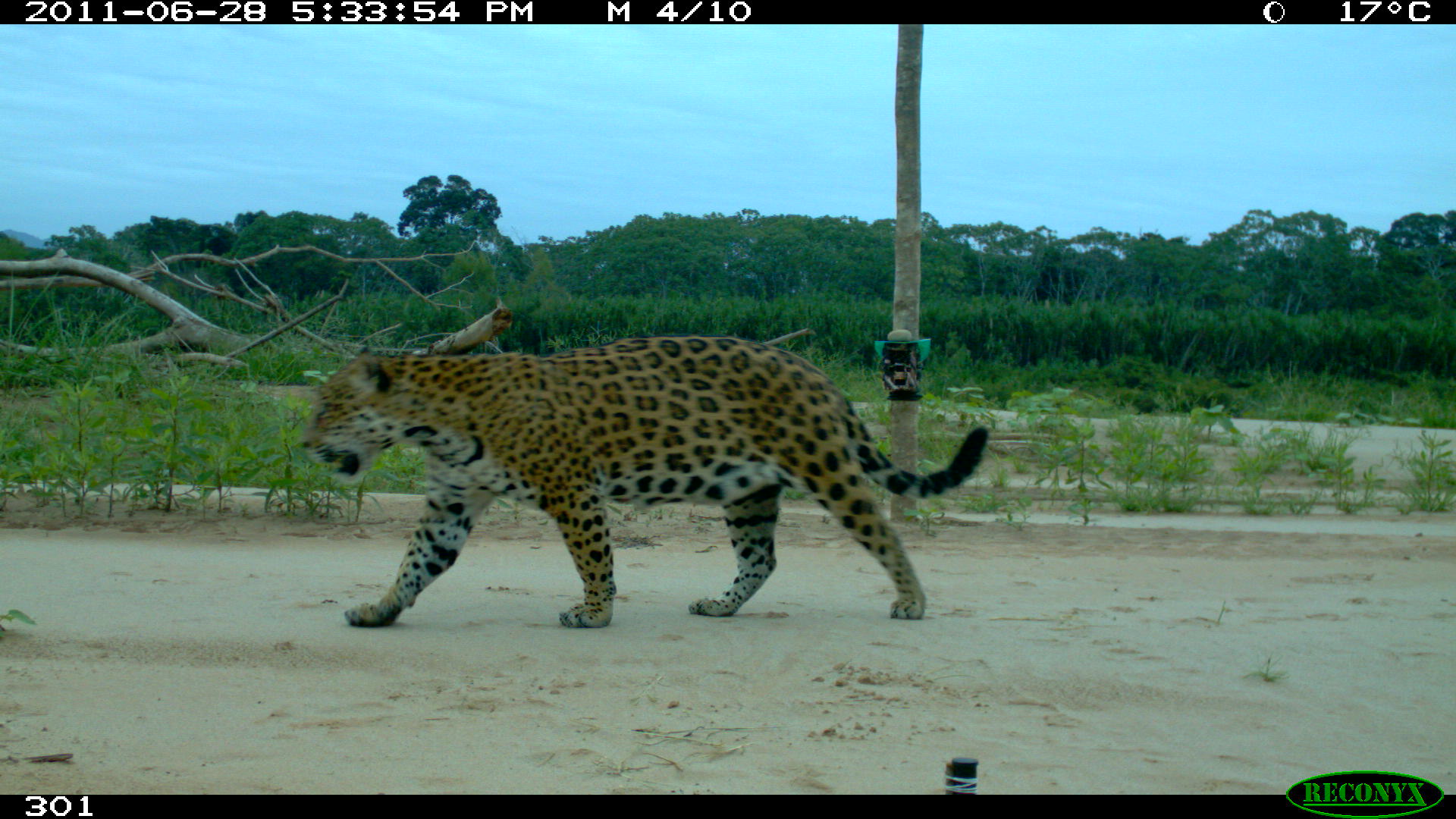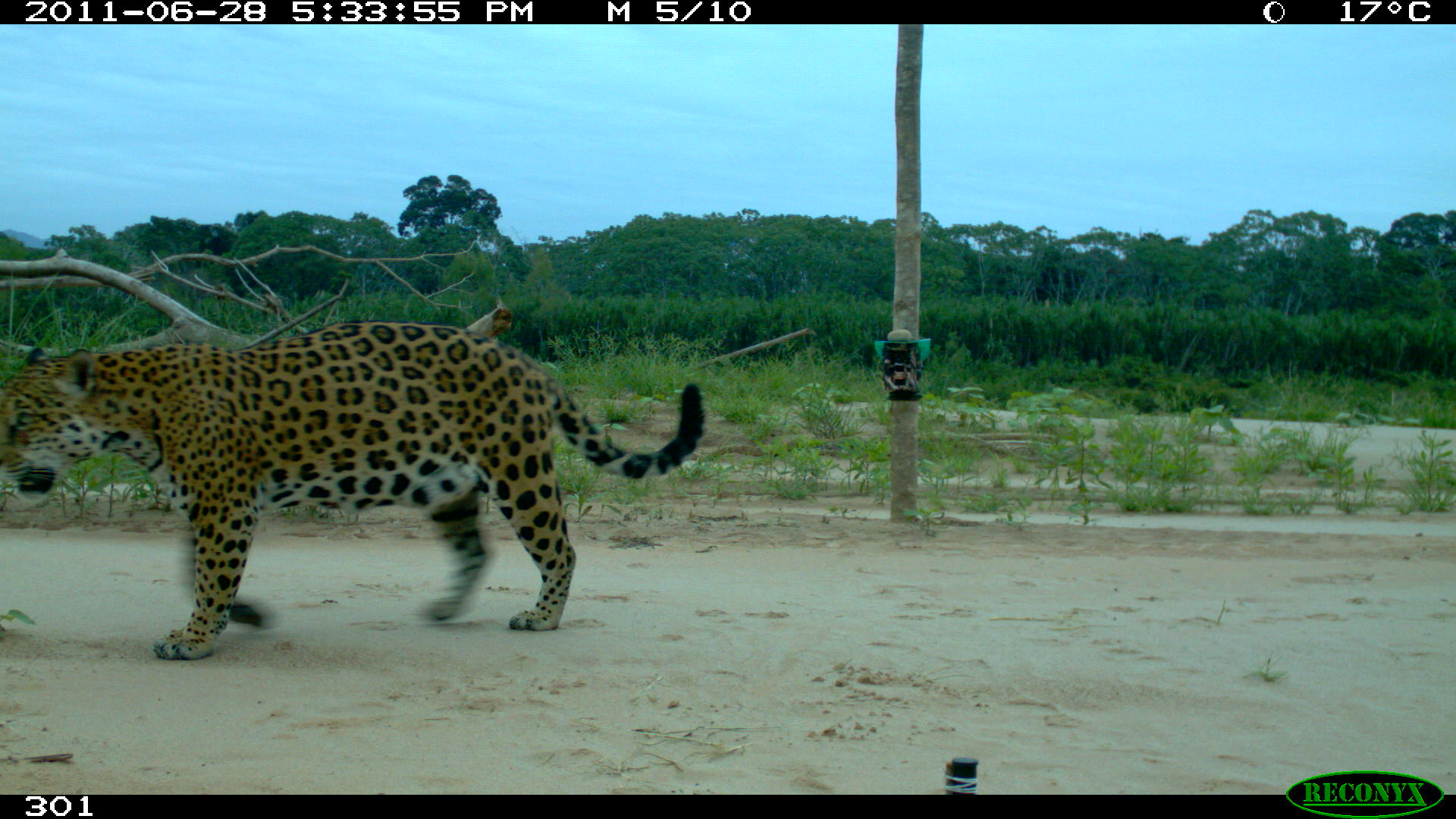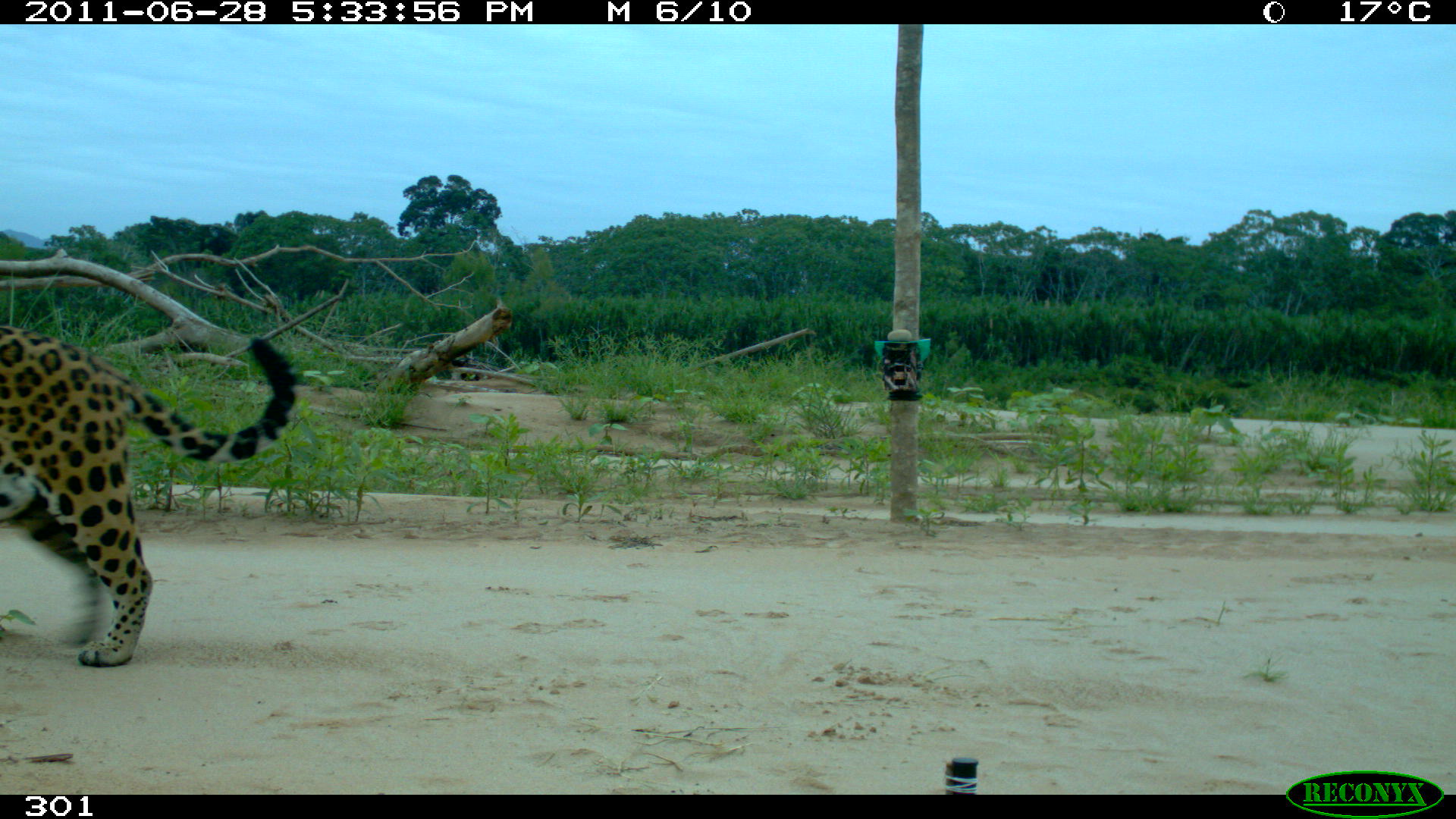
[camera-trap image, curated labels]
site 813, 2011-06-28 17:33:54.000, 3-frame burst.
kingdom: Animalia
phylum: Chordata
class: Mammalia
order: Carnivora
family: Felidae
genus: Panthera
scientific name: Panthera onca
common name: jaguar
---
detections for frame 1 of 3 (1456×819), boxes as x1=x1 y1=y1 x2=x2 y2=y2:
panthera onca: x1=300 y1=335 x2=988 y2=628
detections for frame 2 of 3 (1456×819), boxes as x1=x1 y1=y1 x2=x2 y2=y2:
panthera onca: x1=1 y1=320 x2=703 y2=658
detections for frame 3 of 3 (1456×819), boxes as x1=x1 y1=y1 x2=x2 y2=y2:
panthera onca: x1=1 y1=323 x2=297 y2=667